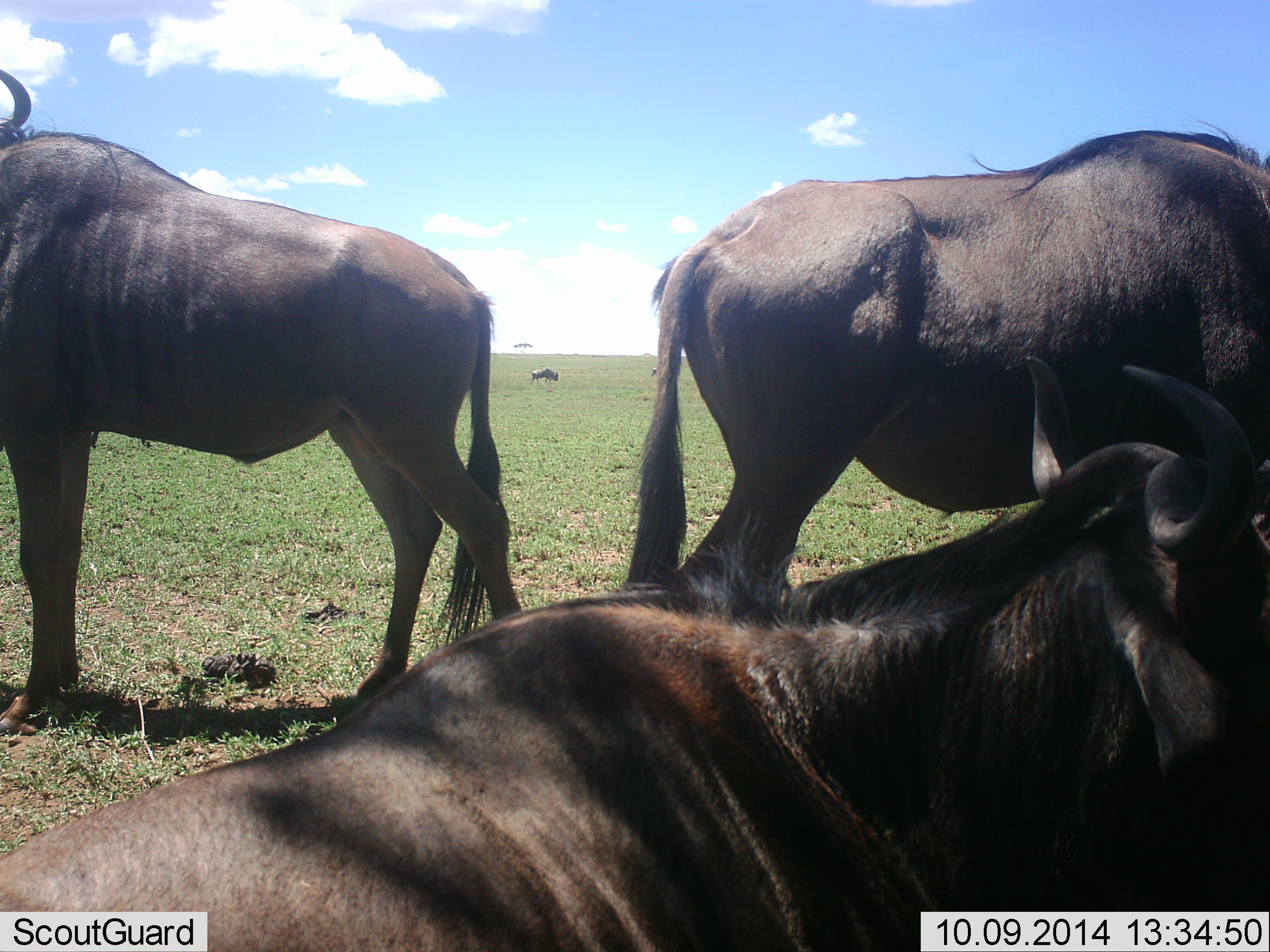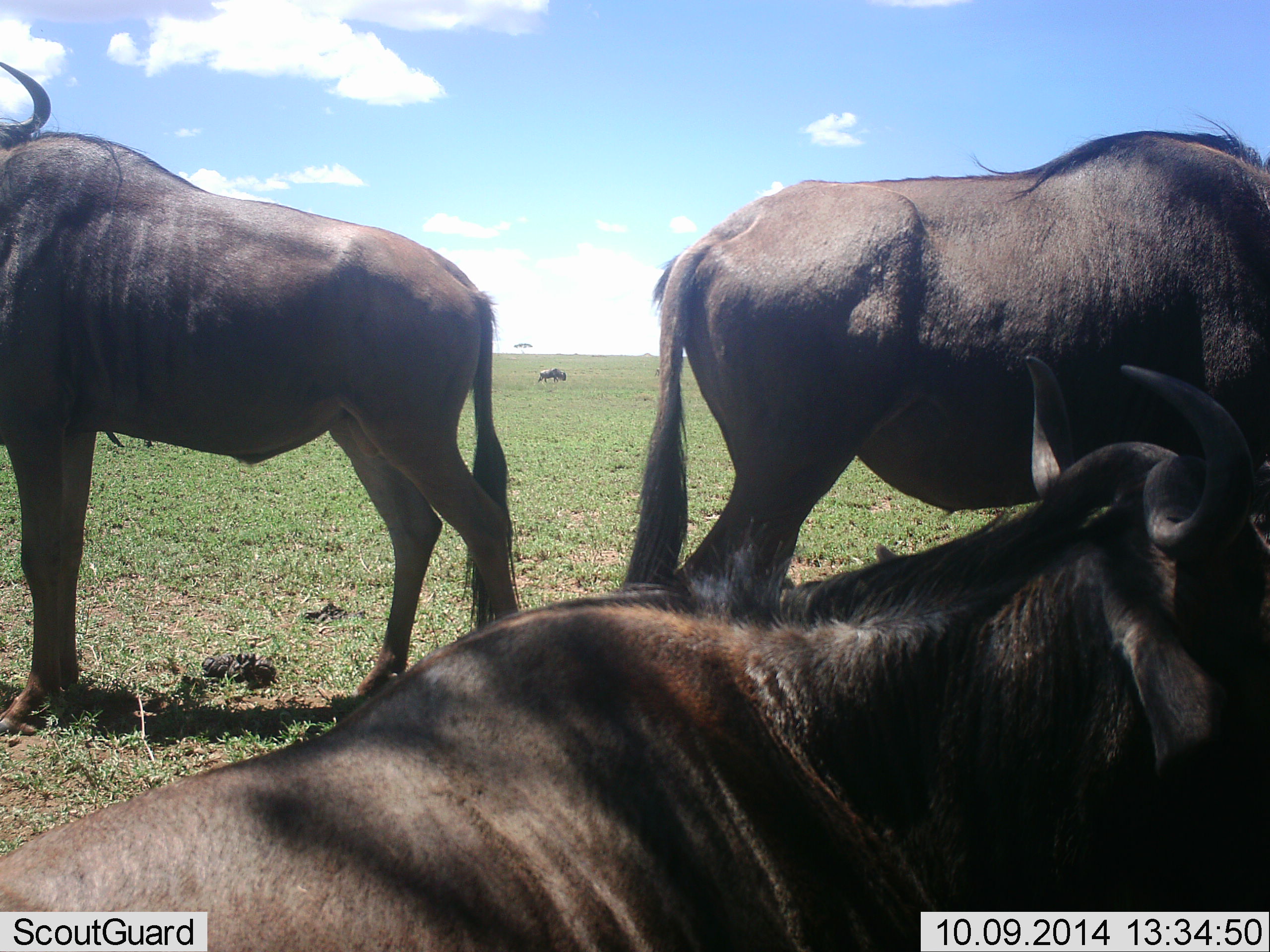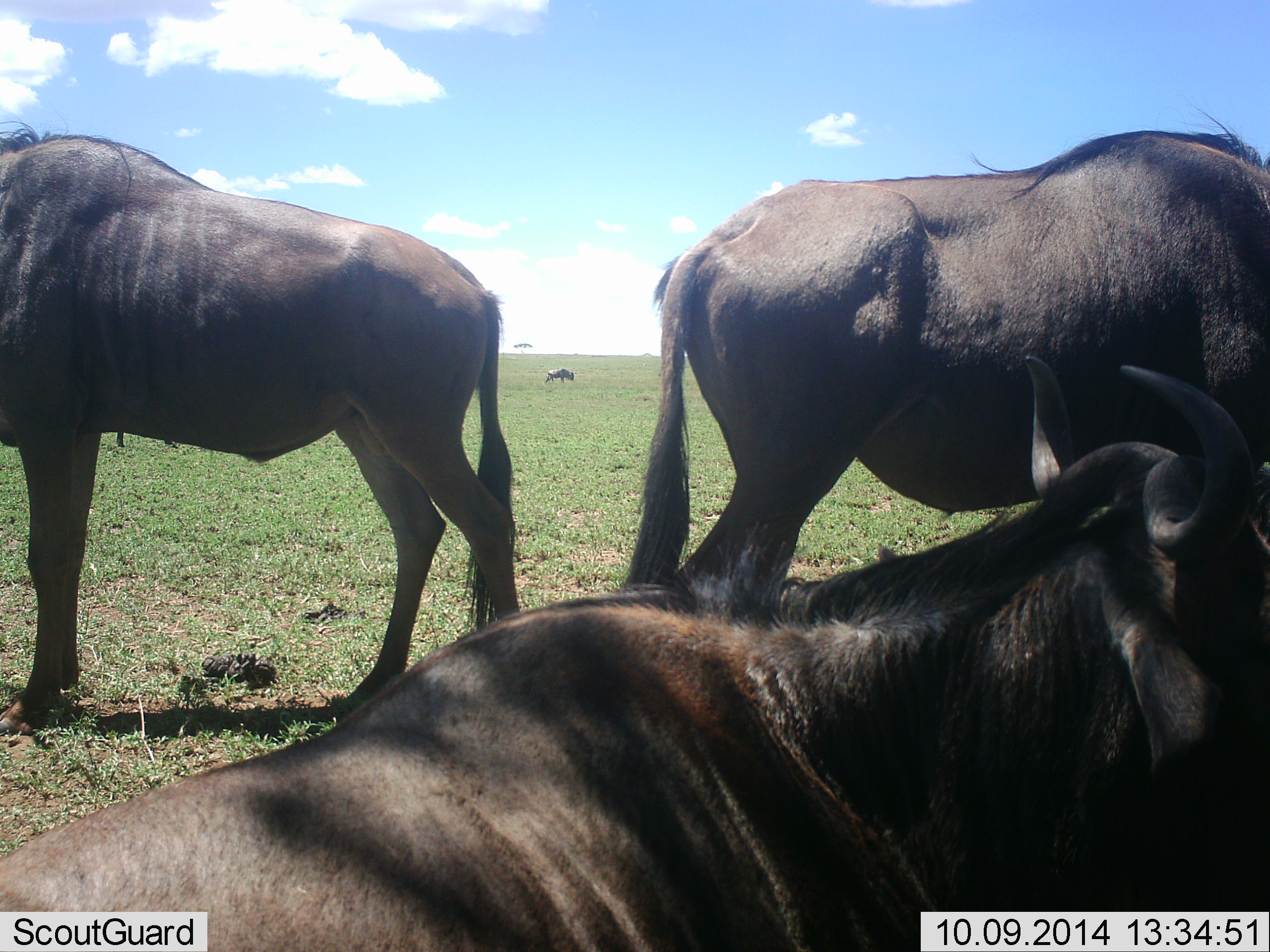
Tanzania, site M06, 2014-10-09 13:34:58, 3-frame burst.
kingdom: Animalia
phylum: Chordata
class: Mammalia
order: Artiodactyla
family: Bovidae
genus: Connochaetes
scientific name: Connochaetes taurinus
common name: blue wildebeest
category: wildebeest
Wildebeest (blue wildebeest) (Connochaetes taurinus), count 4. Behavior (volunteer vote fractions): standing 60%, resting 90%, moving 30%, interacting 0%. Young present (vote fraction): 0%. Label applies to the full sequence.